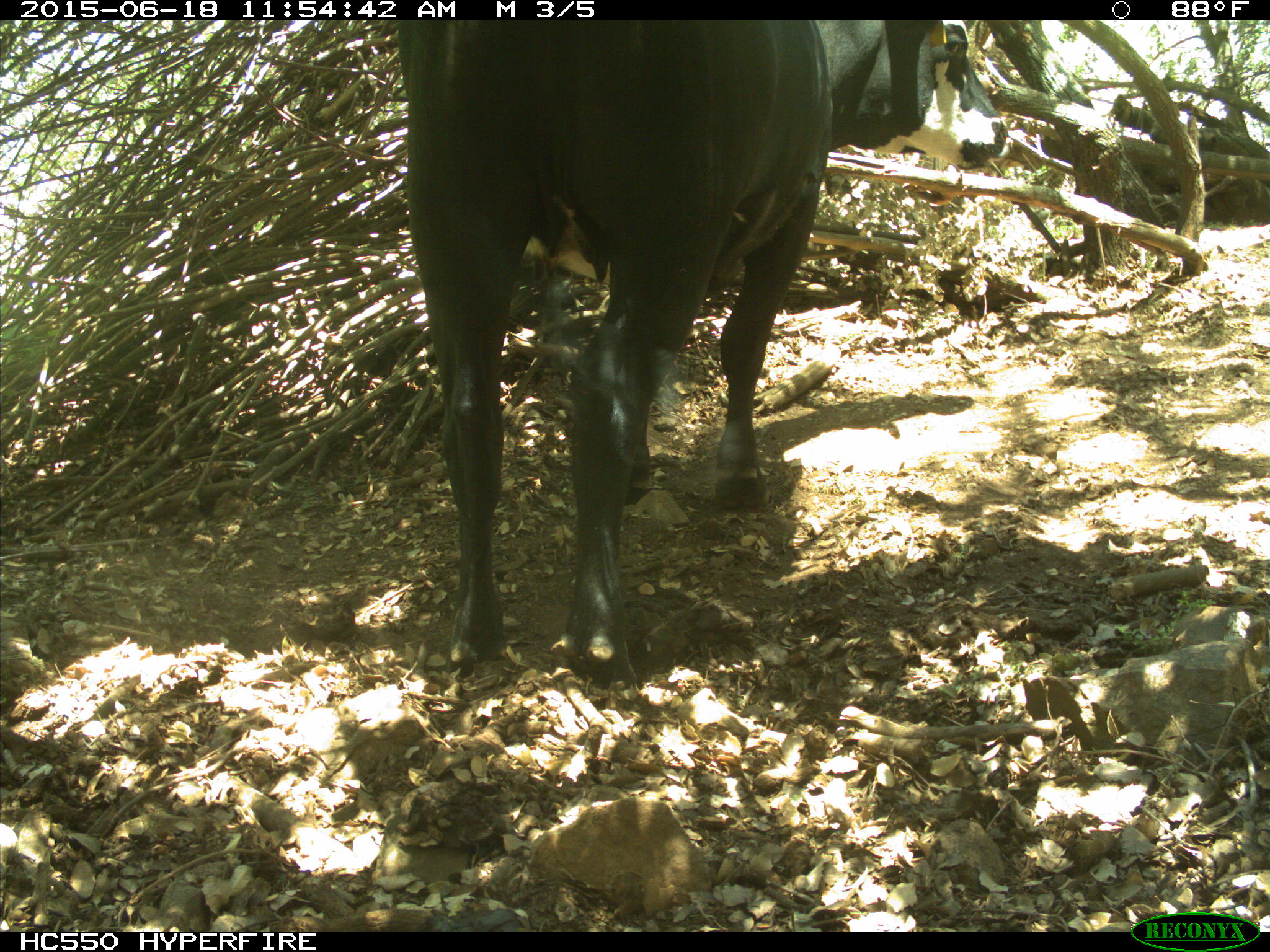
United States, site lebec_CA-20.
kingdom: Animalia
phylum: Chordata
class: Mammalia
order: Artiodactyla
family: Bovidae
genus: Bos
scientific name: Bos taurus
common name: domestic cow